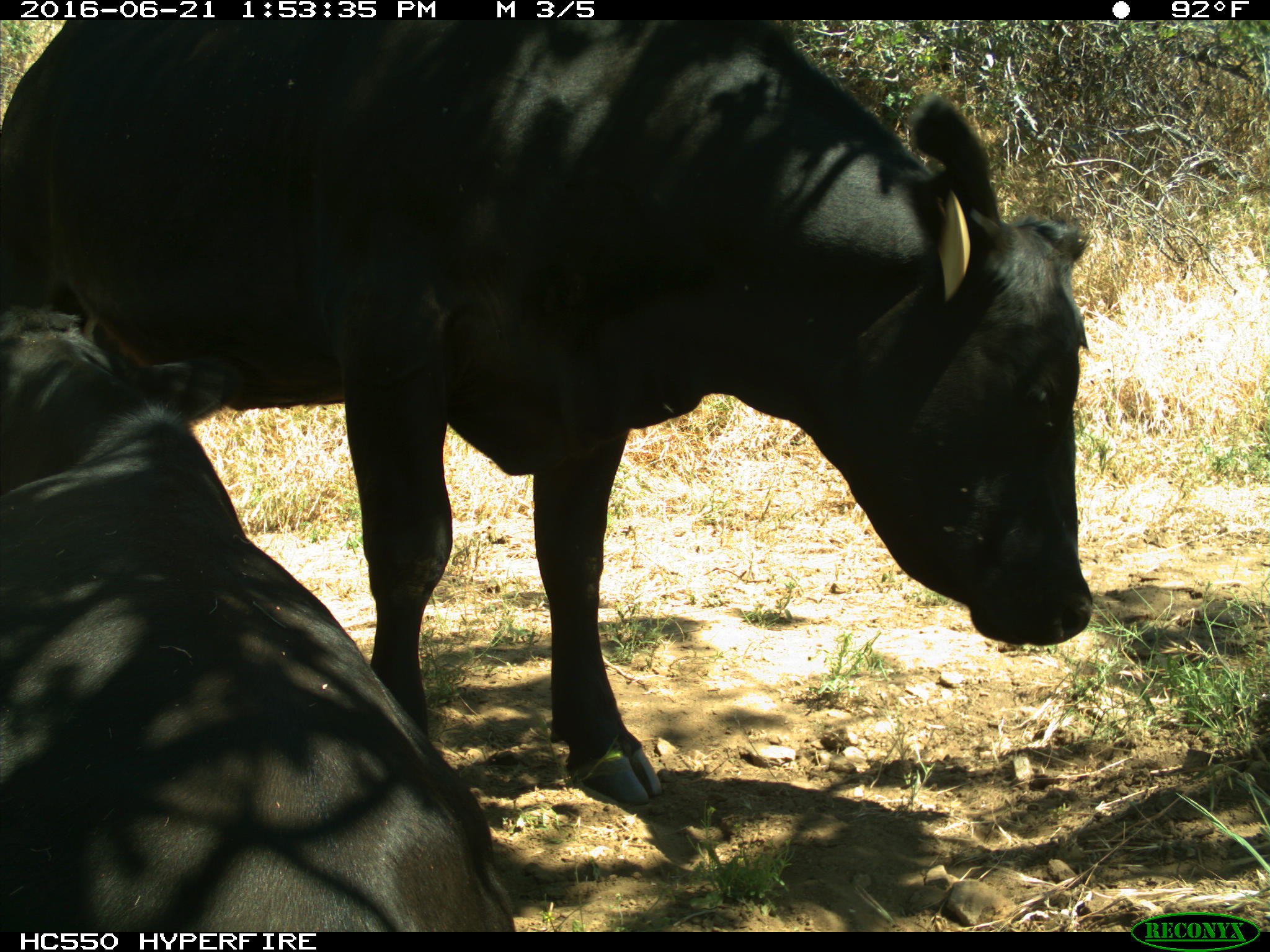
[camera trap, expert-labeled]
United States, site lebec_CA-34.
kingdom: Animalia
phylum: Chordata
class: Mammalia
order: Artiodactyla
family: Bovidae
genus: Bos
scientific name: Bos taurus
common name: domestic cow